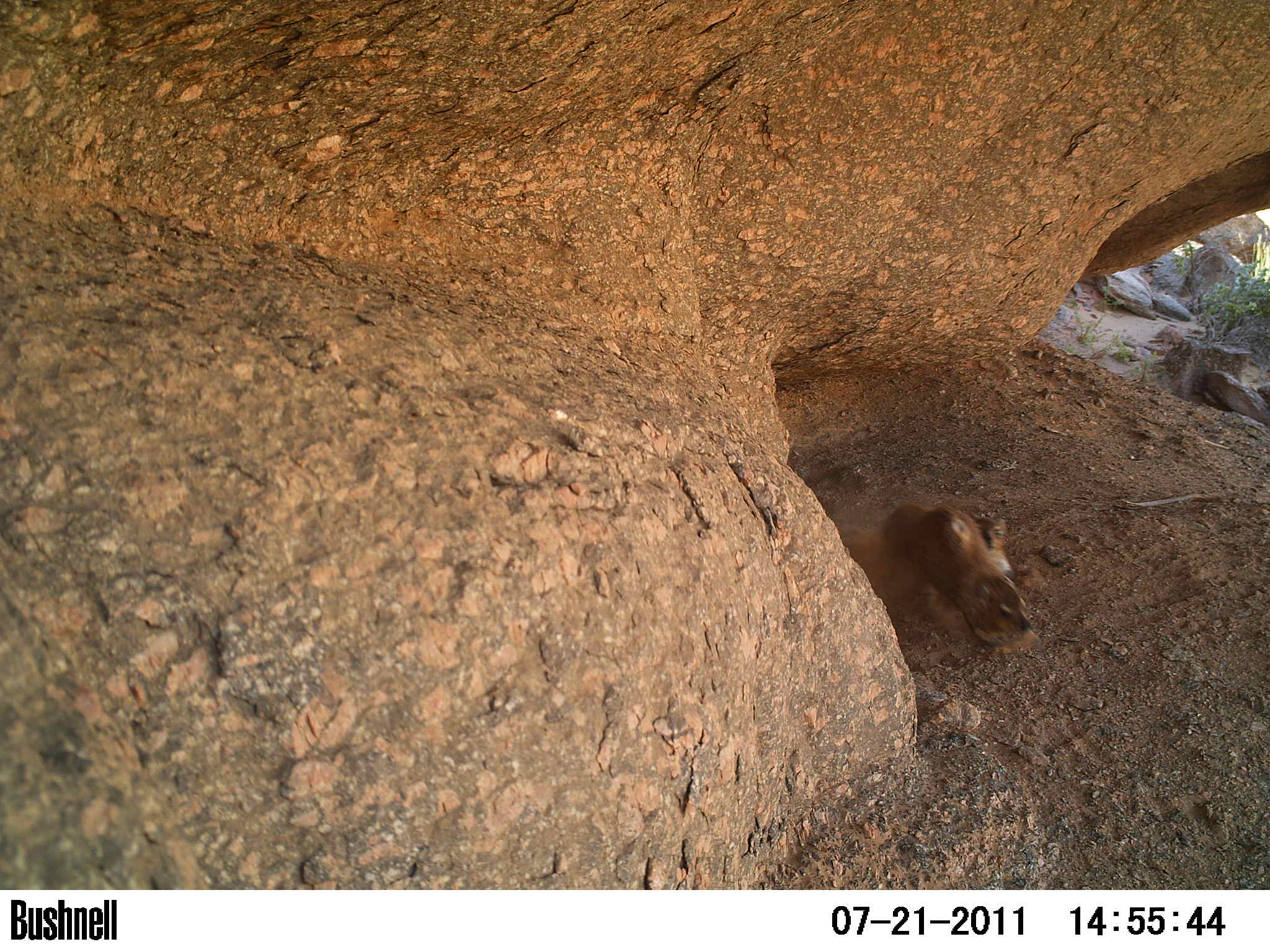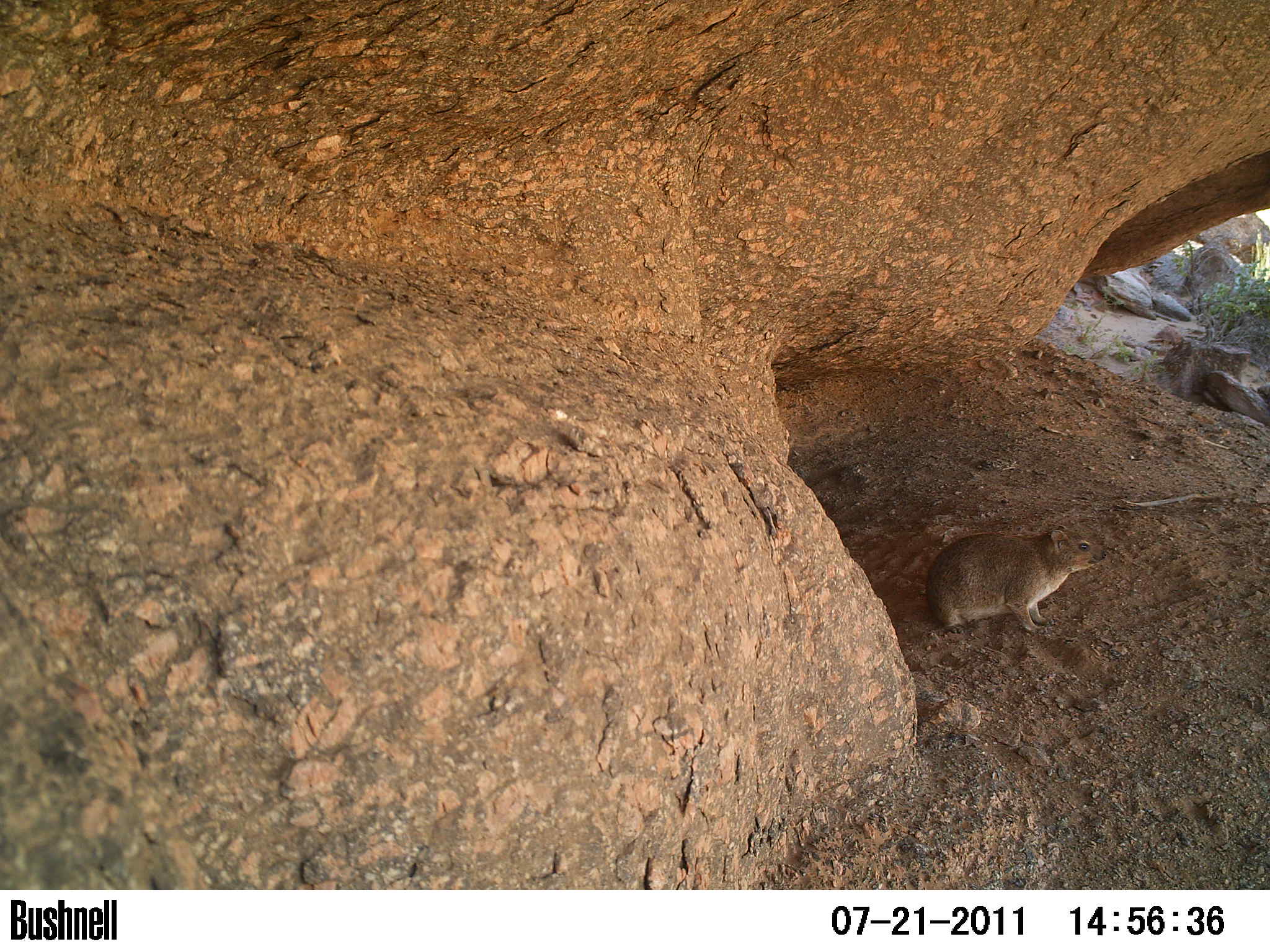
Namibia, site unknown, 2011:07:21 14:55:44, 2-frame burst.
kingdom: Animalia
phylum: Chordata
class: Mammalia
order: Hyracoidea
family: Procaviidae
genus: Procavia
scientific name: Procavia capensis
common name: rock hyrax